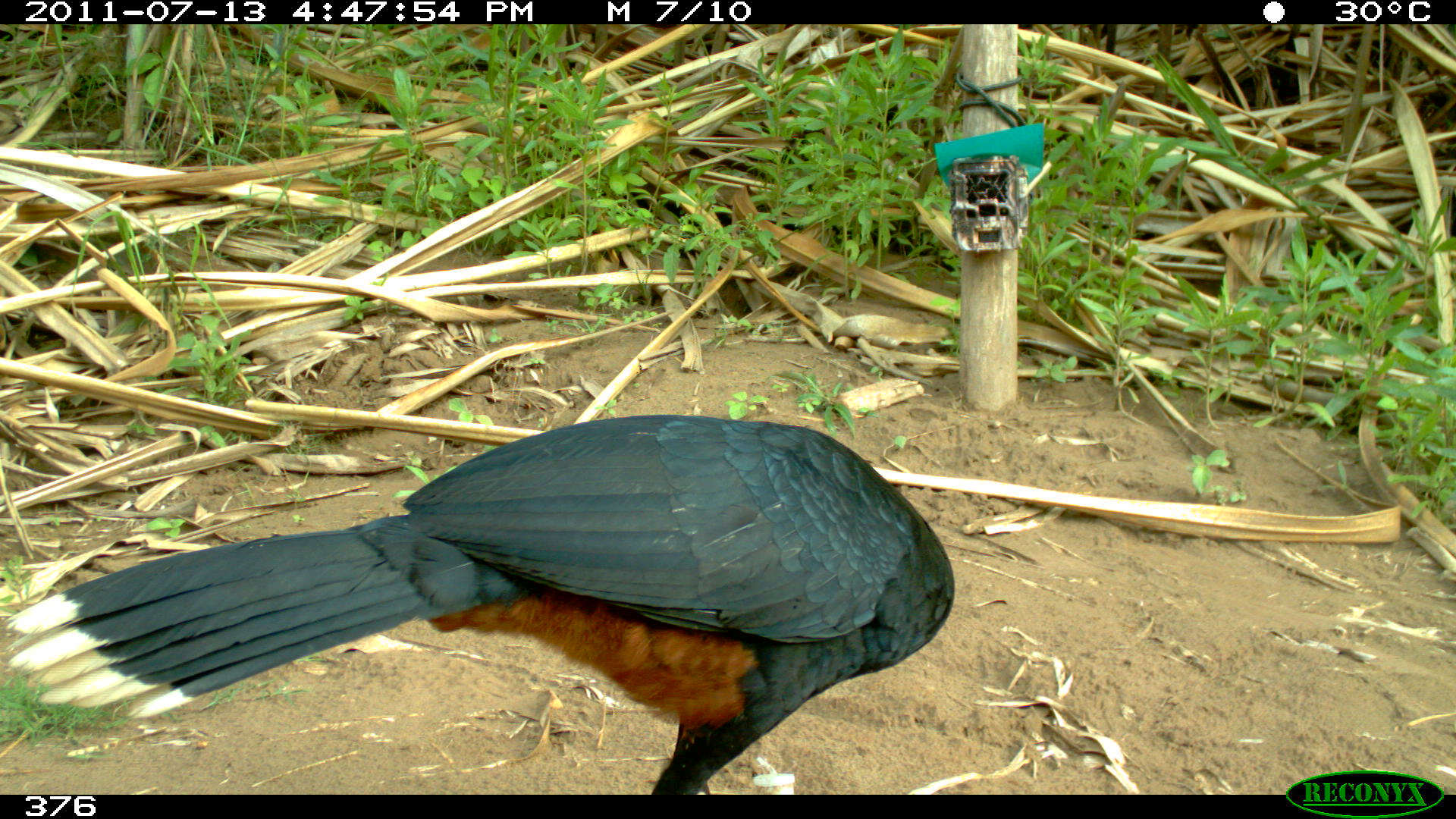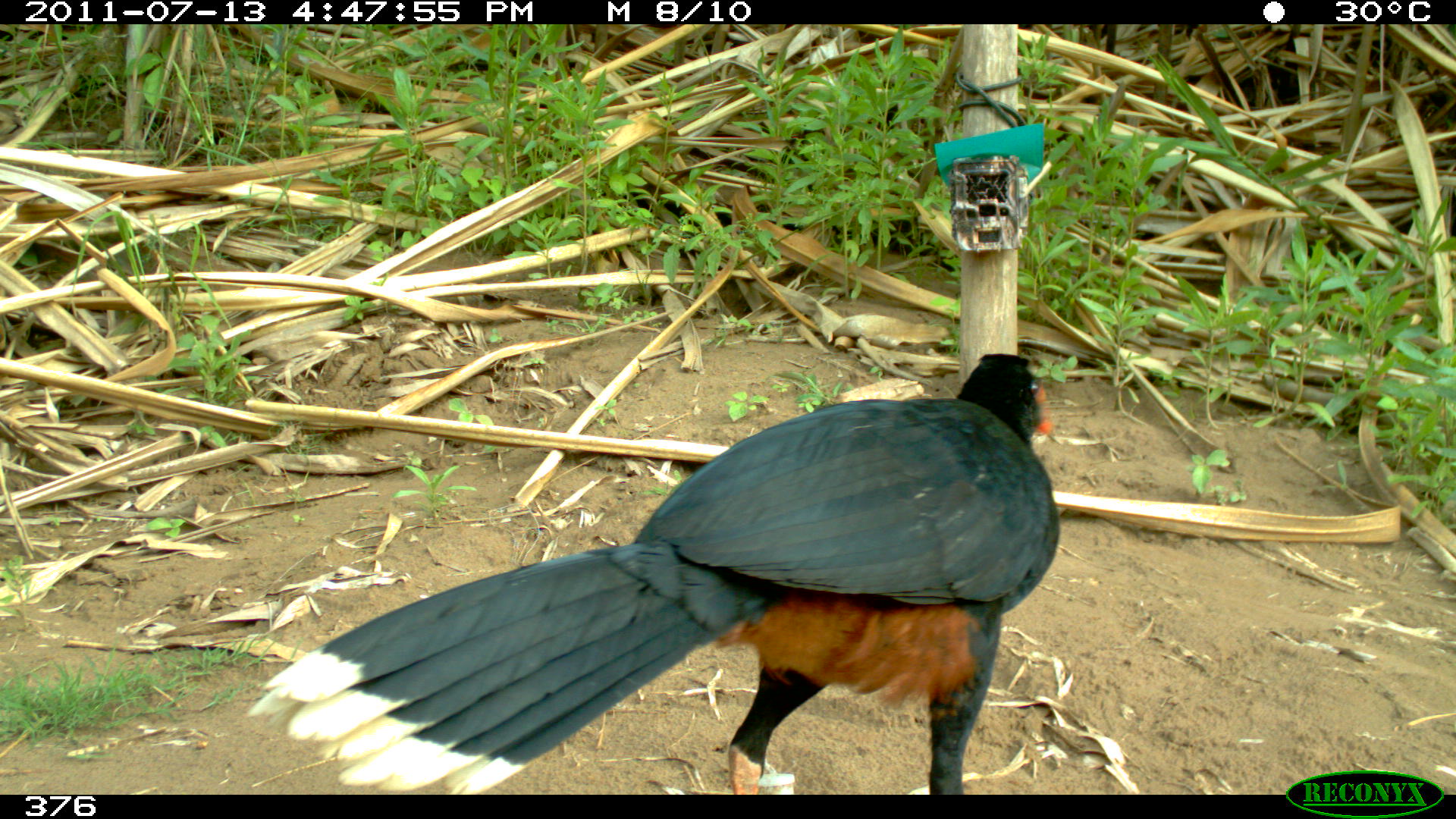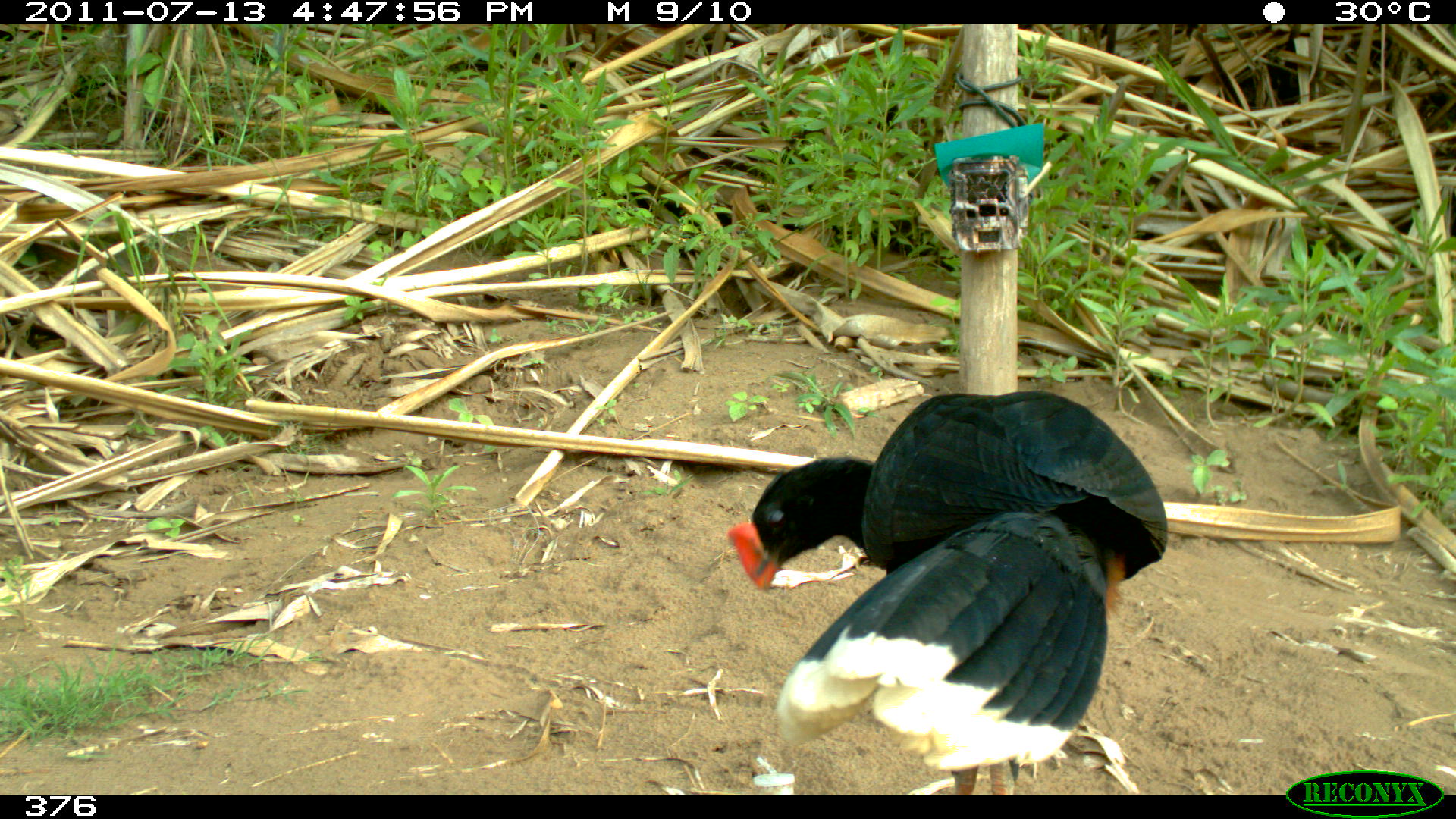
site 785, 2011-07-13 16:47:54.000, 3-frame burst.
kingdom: Animalia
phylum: Chordata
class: Aves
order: Galliformes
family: Cracidae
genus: Mitu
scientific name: Mitu tuberosum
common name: razor-billed curassow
Mitu tuberosum (razor-billed curassow).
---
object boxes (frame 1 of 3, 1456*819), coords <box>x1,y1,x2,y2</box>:
mitu tuberosum: <box>6,415,954,792</box>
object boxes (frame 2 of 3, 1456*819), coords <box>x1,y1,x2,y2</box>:
mitu tuberosum: <box>245,353,1062,794</box>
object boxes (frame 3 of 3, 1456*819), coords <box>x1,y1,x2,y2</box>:
mitu tuberosum: <box>728,391,1169,797</box>